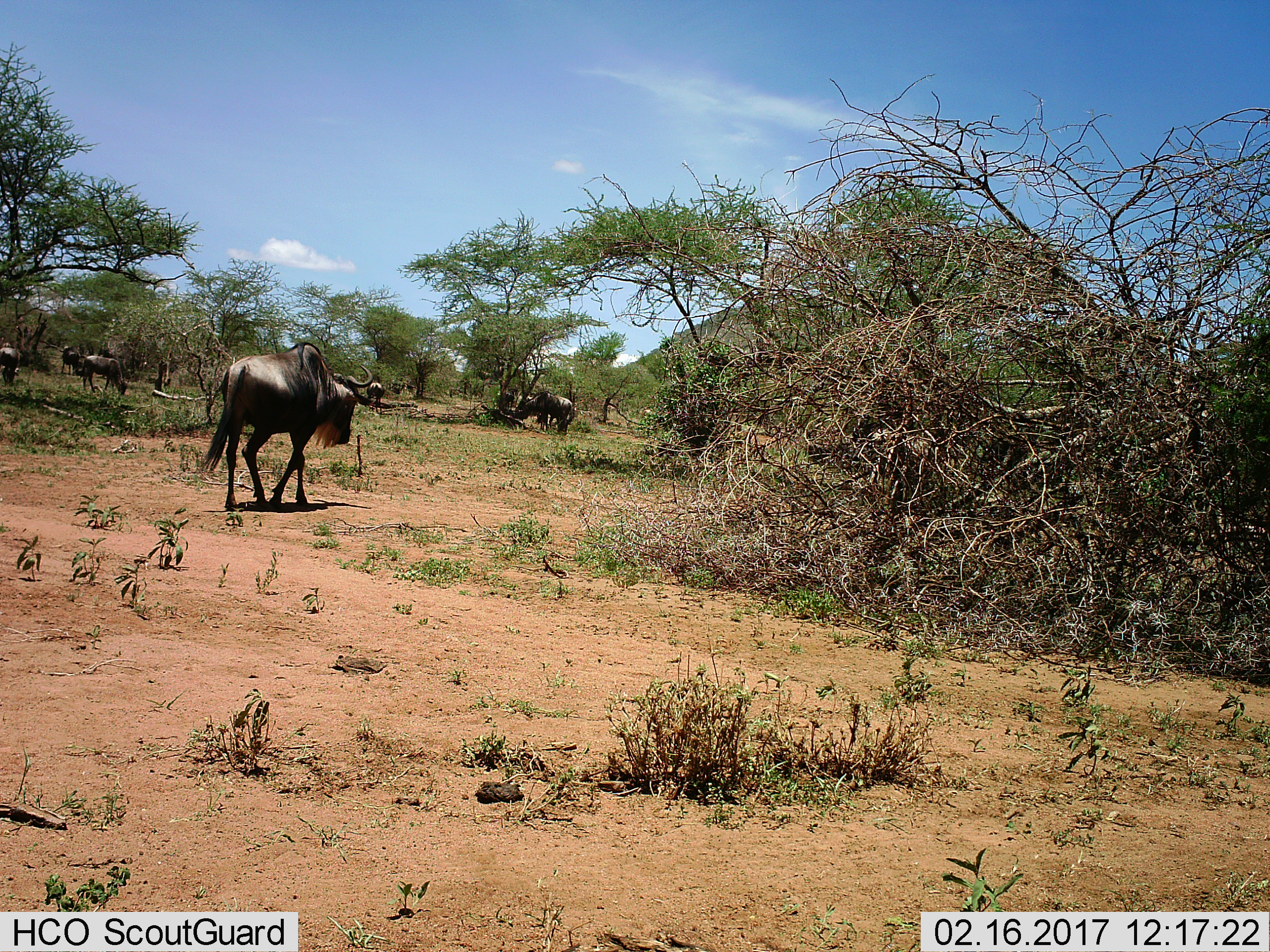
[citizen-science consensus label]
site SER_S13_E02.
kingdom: Animalia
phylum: Chordata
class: Mammalia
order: Artiodactyla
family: Bovidae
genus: Connochaetes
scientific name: Connochaetes taurinus taurinus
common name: blue wildebeest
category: wildebeestblue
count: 5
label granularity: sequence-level